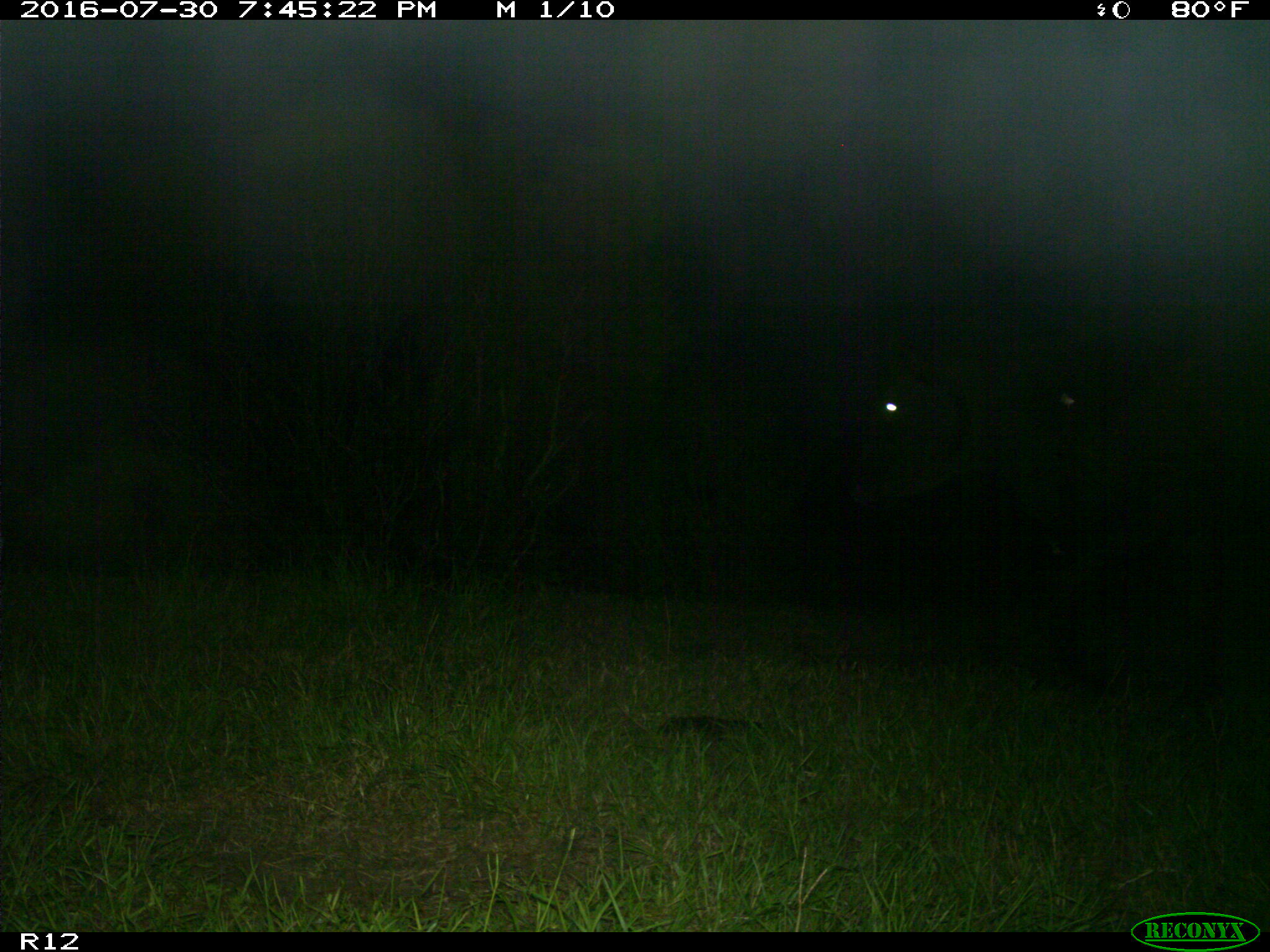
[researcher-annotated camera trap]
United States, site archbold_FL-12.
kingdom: Animalia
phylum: Chordata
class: Mammalia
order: Artiodactyla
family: Bovidae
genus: Bos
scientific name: Bos taurus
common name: domestic cow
Bos taurus (domestic cow).